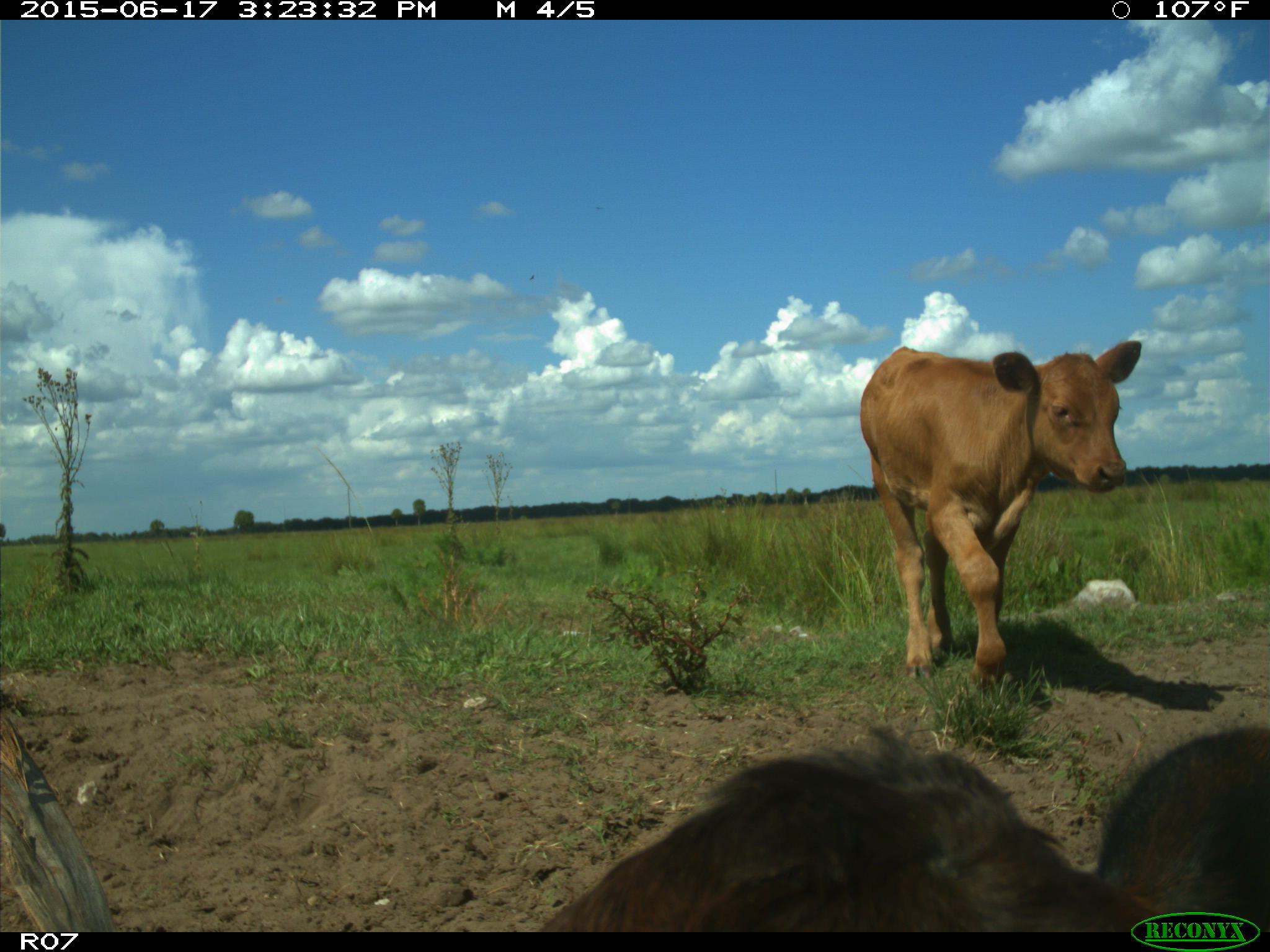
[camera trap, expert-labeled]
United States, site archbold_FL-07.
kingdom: Animalia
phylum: Chordata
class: Mammalia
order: Artiodactyla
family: Bovidae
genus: Bos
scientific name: Bos taurus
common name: domestic cow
Bos taurus (domestic cow).